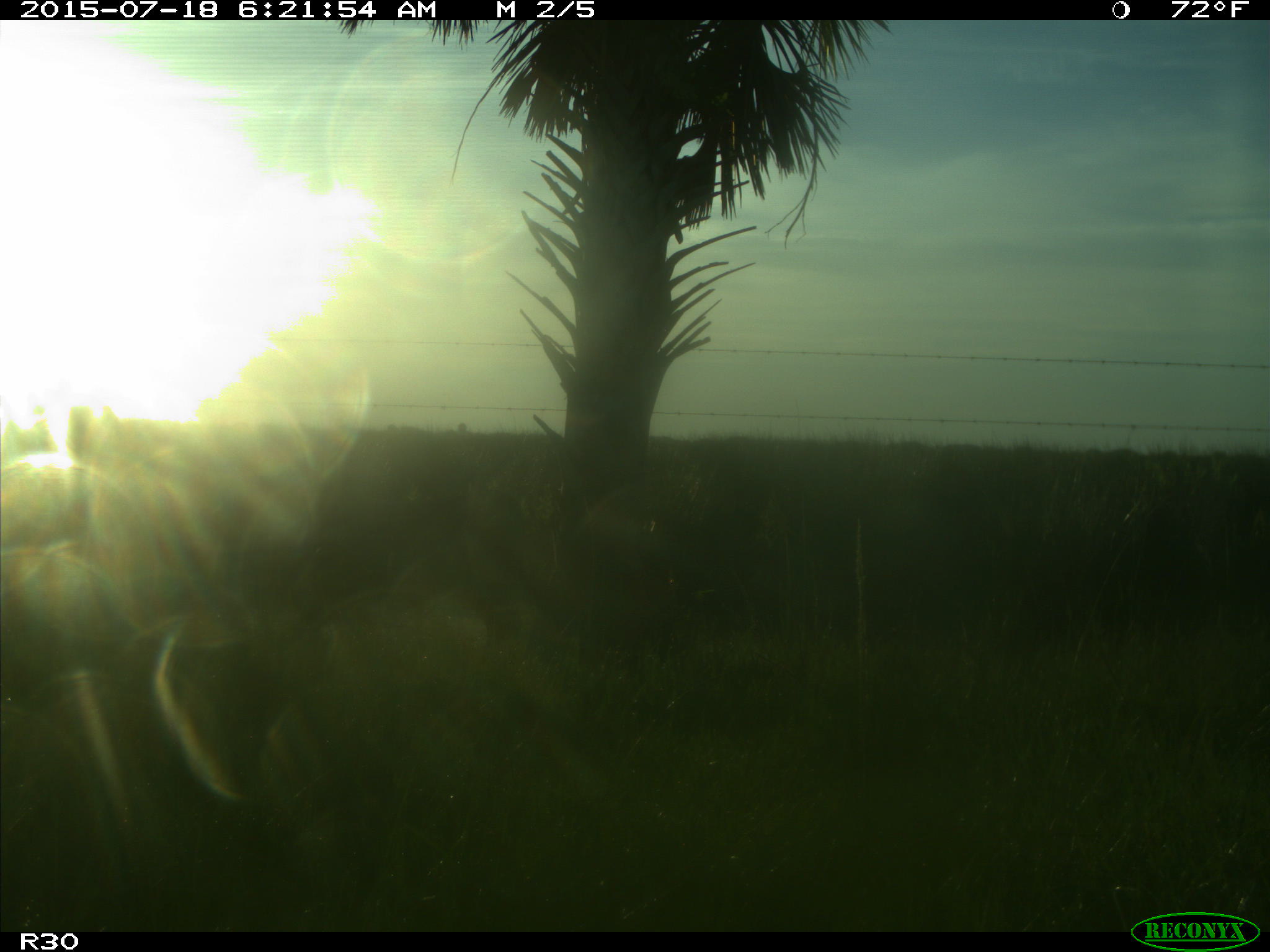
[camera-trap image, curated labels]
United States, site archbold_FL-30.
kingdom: Animalia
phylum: Chordata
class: Mammalia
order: Artiodactyla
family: Bovidae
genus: Bos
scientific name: Bos taurus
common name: domestic cow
Bos taurus (domestic cow).